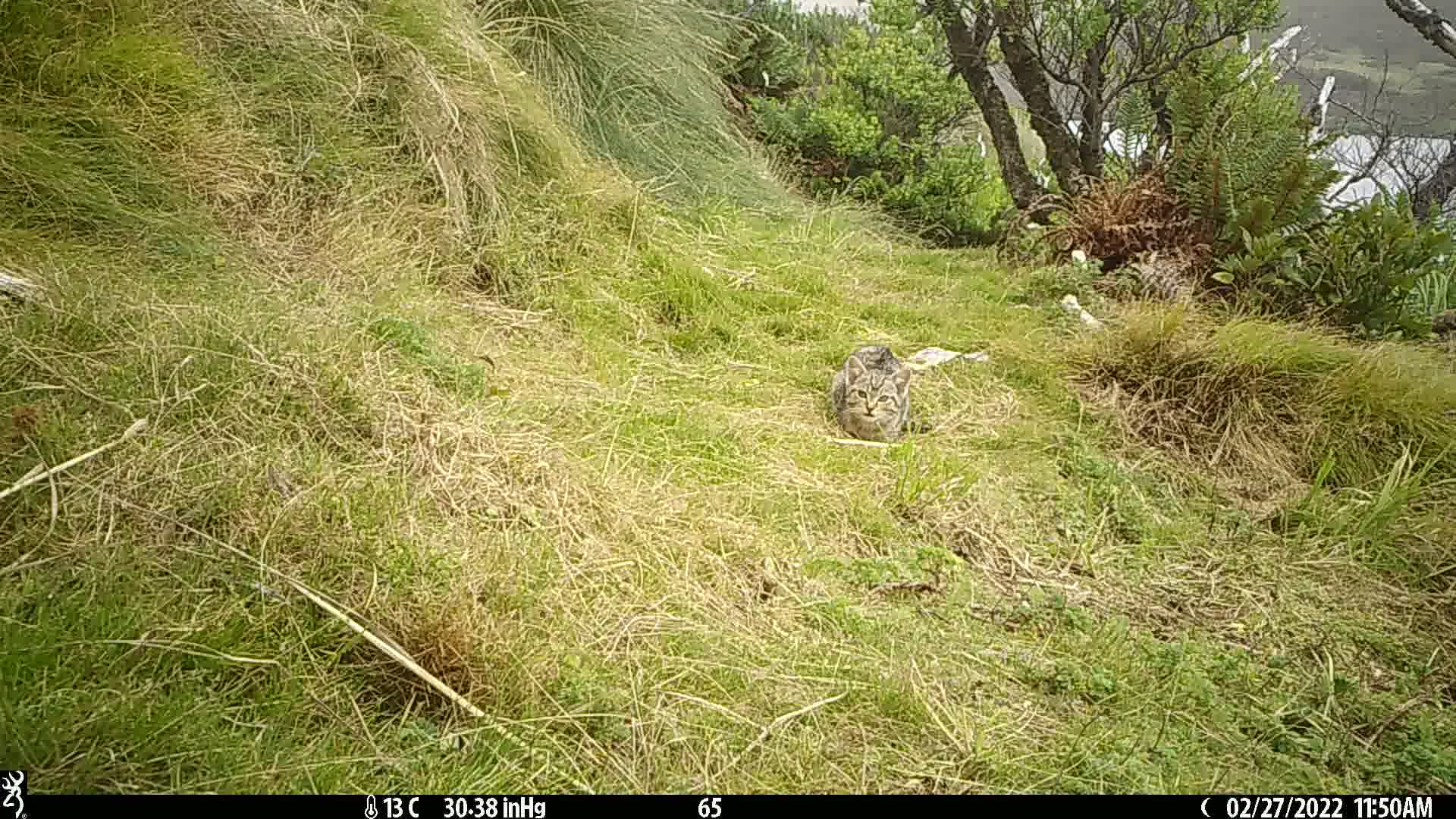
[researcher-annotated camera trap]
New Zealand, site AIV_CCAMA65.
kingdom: Animalia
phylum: Chordata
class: Mammalia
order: Carnivora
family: Felidae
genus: Felis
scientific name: Felis catus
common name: domestic cat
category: cat